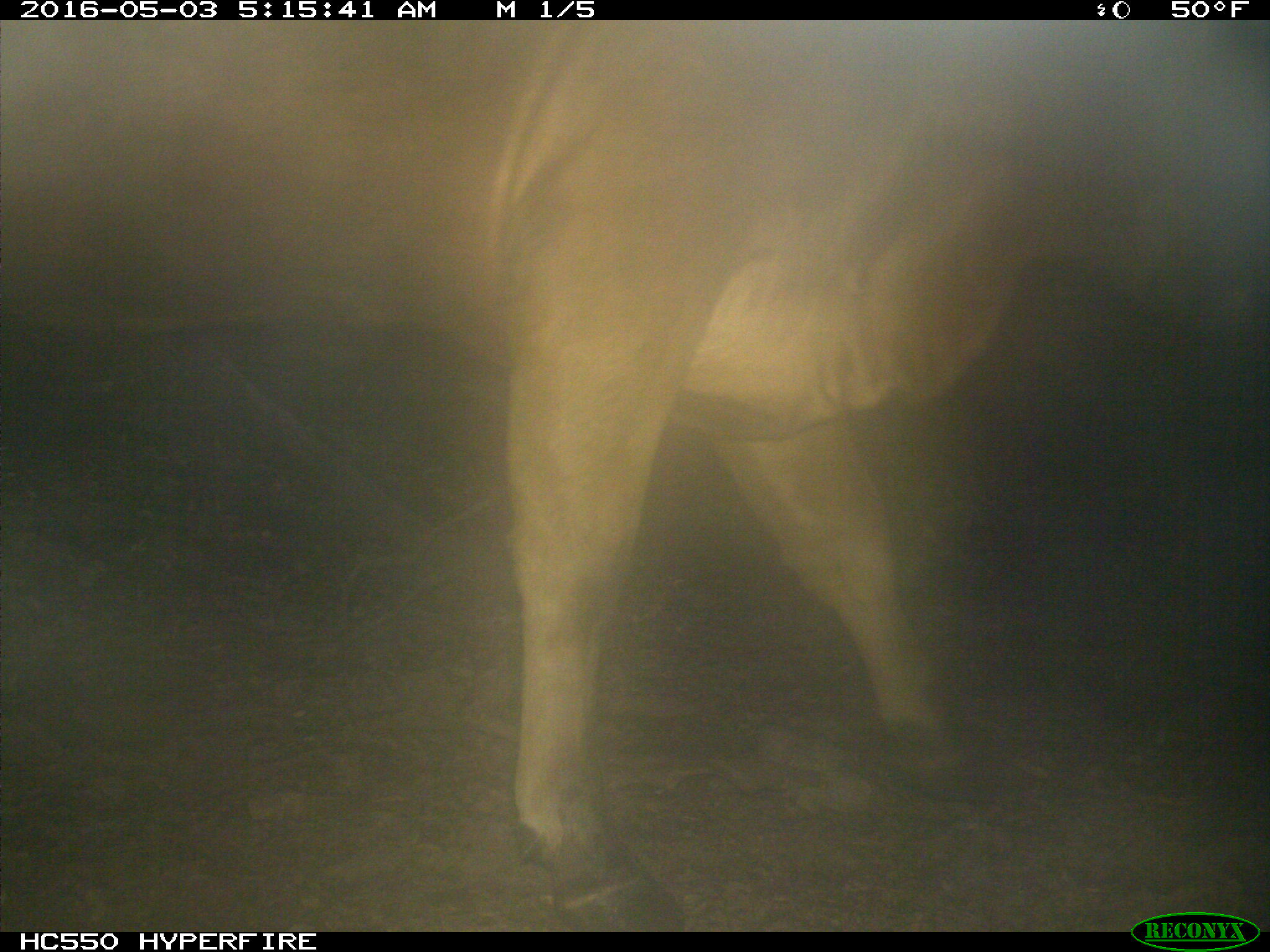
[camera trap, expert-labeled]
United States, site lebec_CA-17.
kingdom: Animalia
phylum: Chordata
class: Mammalia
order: Artiodactyla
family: Bovidae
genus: Bos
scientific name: Bos taurus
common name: domestic cow